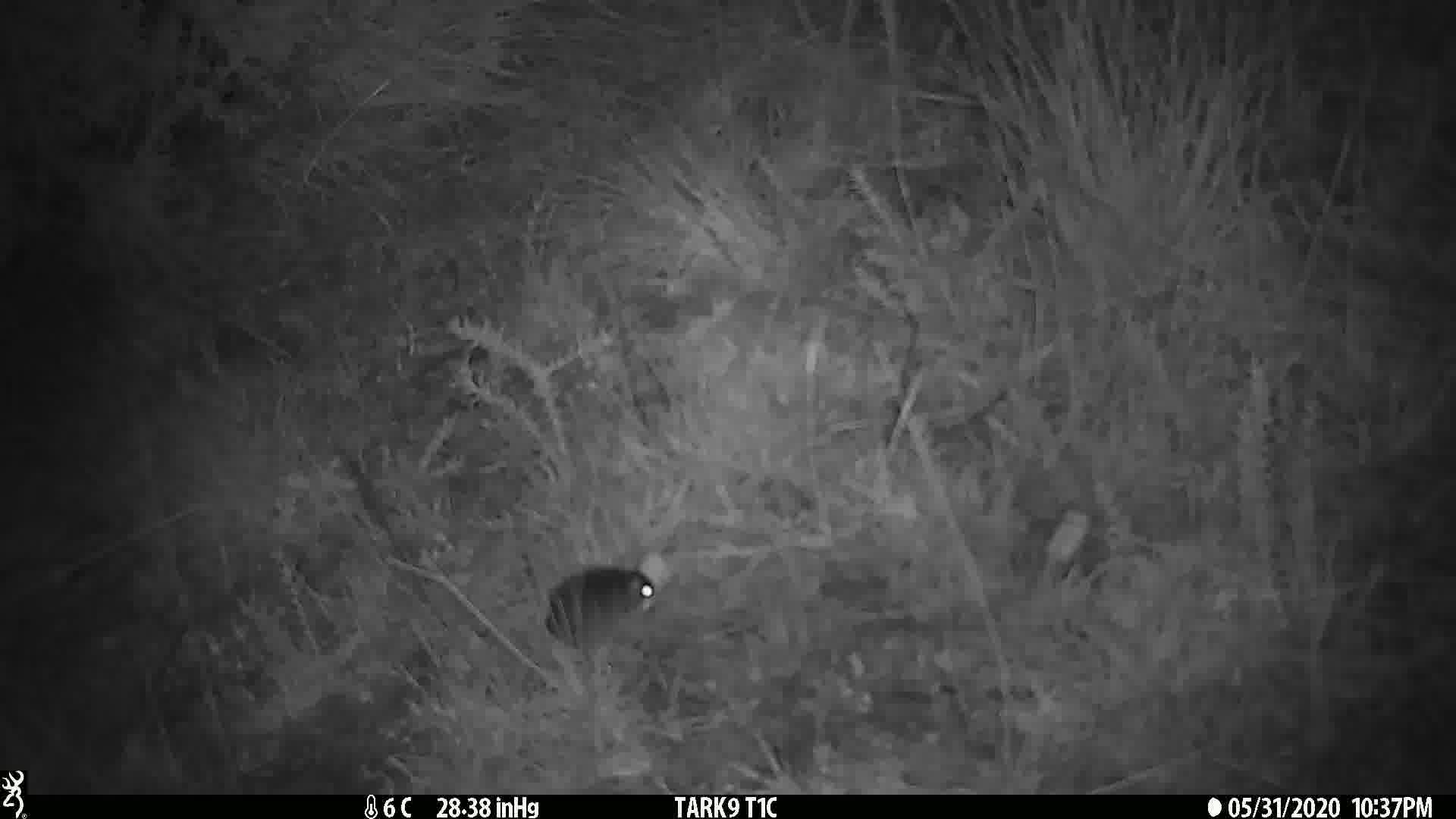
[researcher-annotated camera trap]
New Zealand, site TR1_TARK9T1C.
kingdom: Animalia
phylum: Chordata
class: Mammalia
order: Rodentia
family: Muridae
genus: Mus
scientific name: Mus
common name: mouse